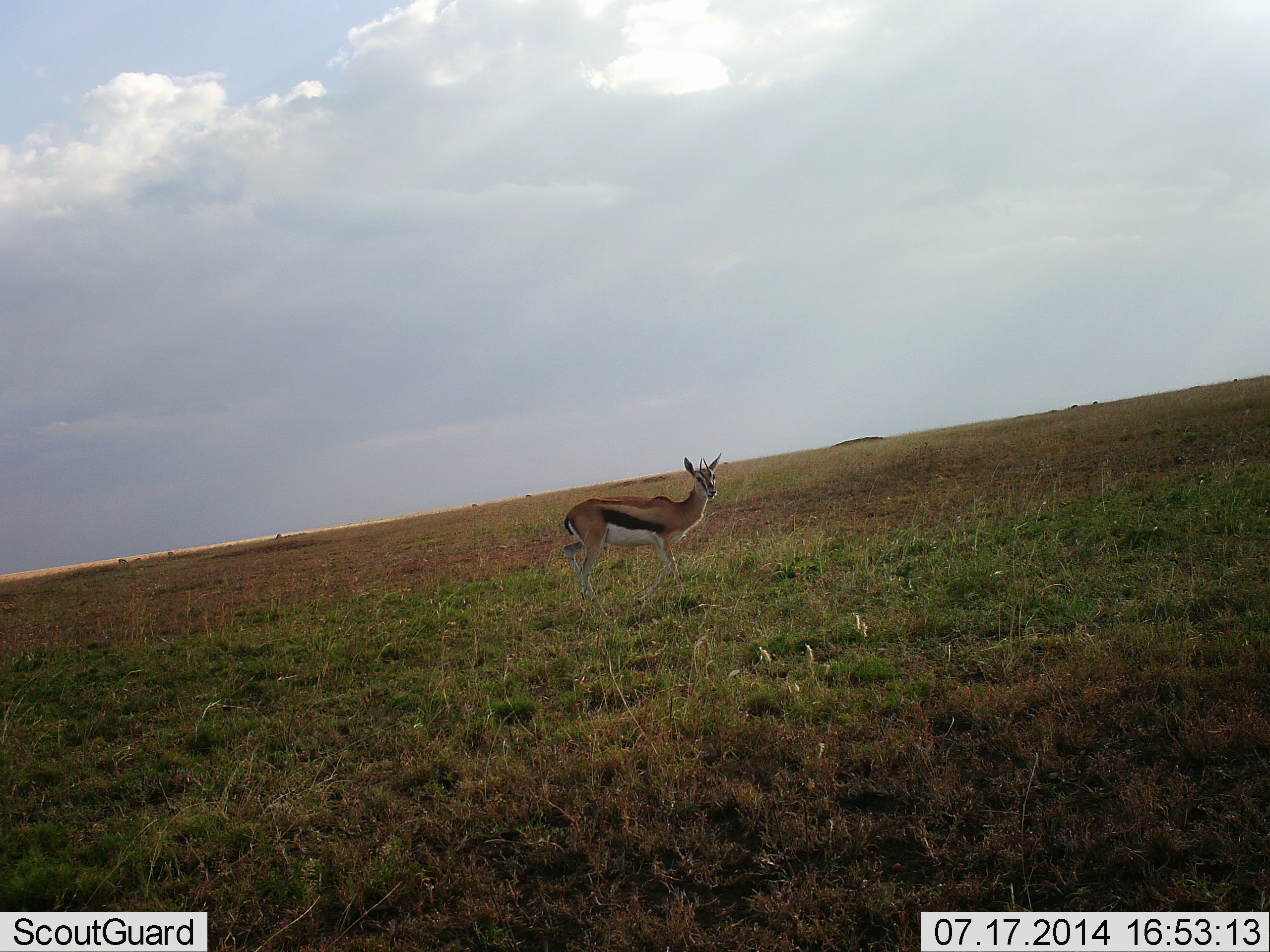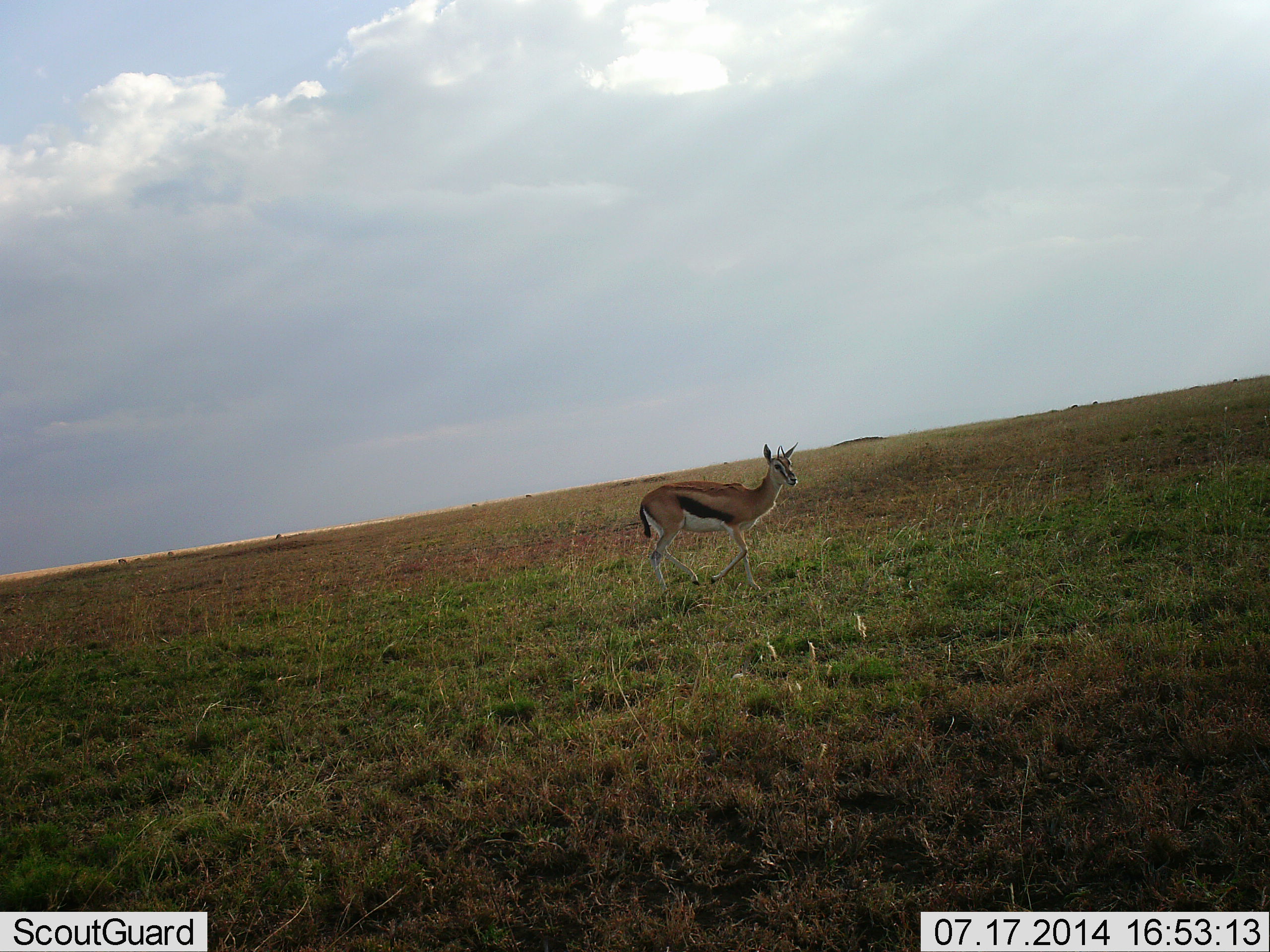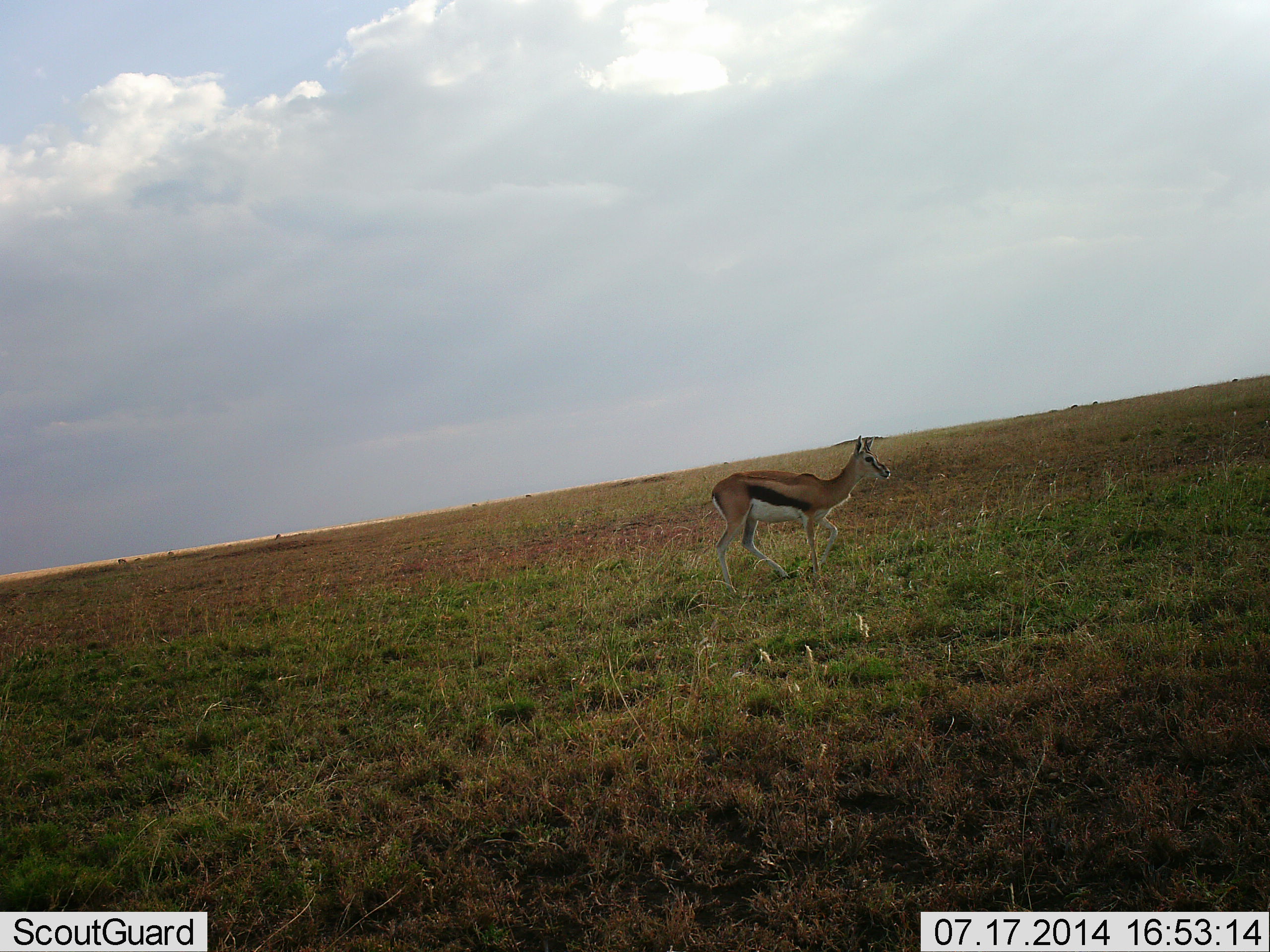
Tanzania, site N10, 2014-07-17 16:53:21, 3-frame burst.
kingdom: Animalia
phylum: Chordata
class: Mammalia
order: Artiodactyla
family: Bovidae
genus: Eudorcas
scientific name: Eudorcas thomsonii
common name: thomson's gazelle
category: gazellethomsons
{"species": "gazellethomsons (thomson's gazelle) (Eudorcas thomsonii)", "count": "1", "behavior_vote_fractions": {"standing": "10%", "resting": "0%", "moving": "90%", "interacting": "0%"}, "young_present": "0%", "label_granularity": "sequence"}